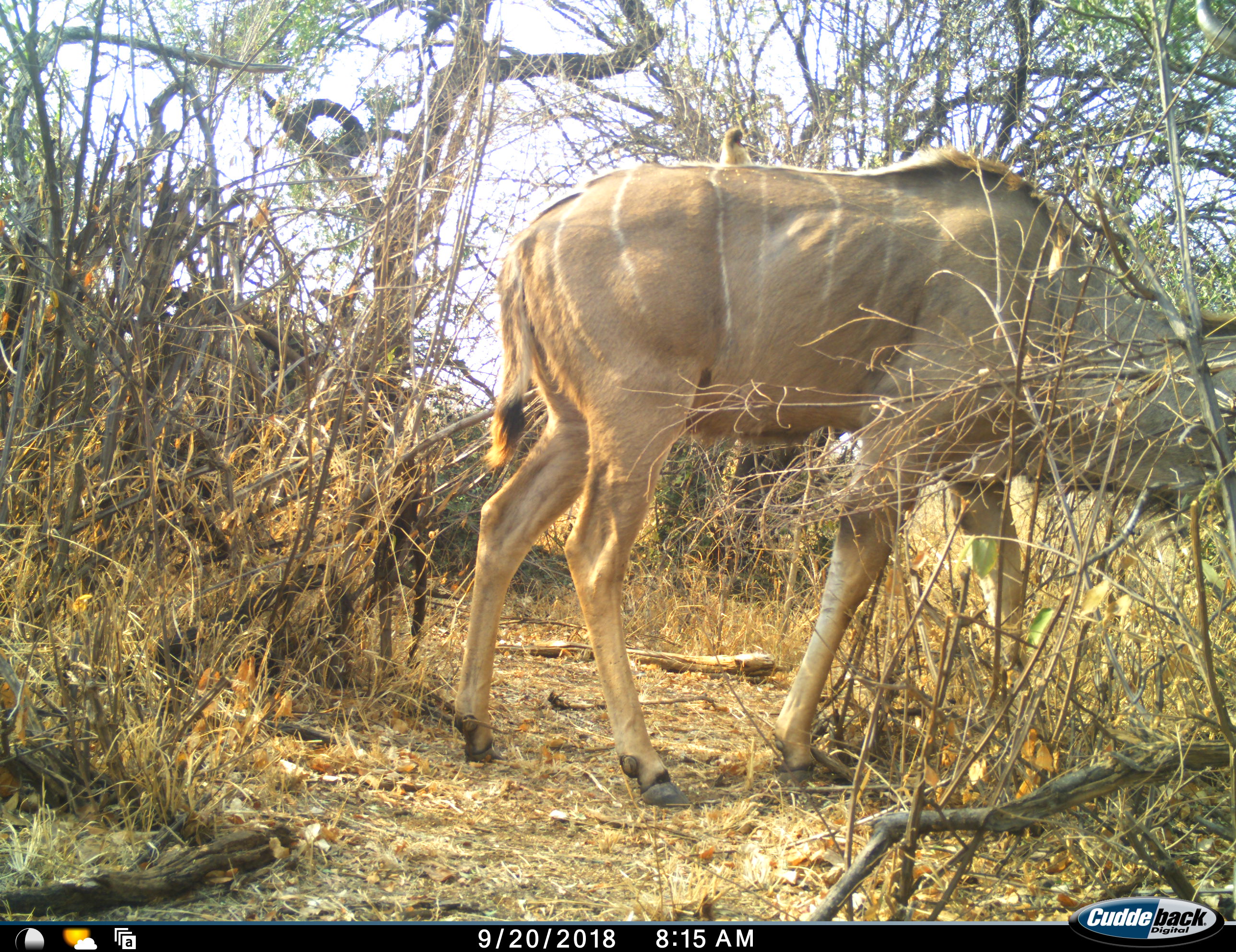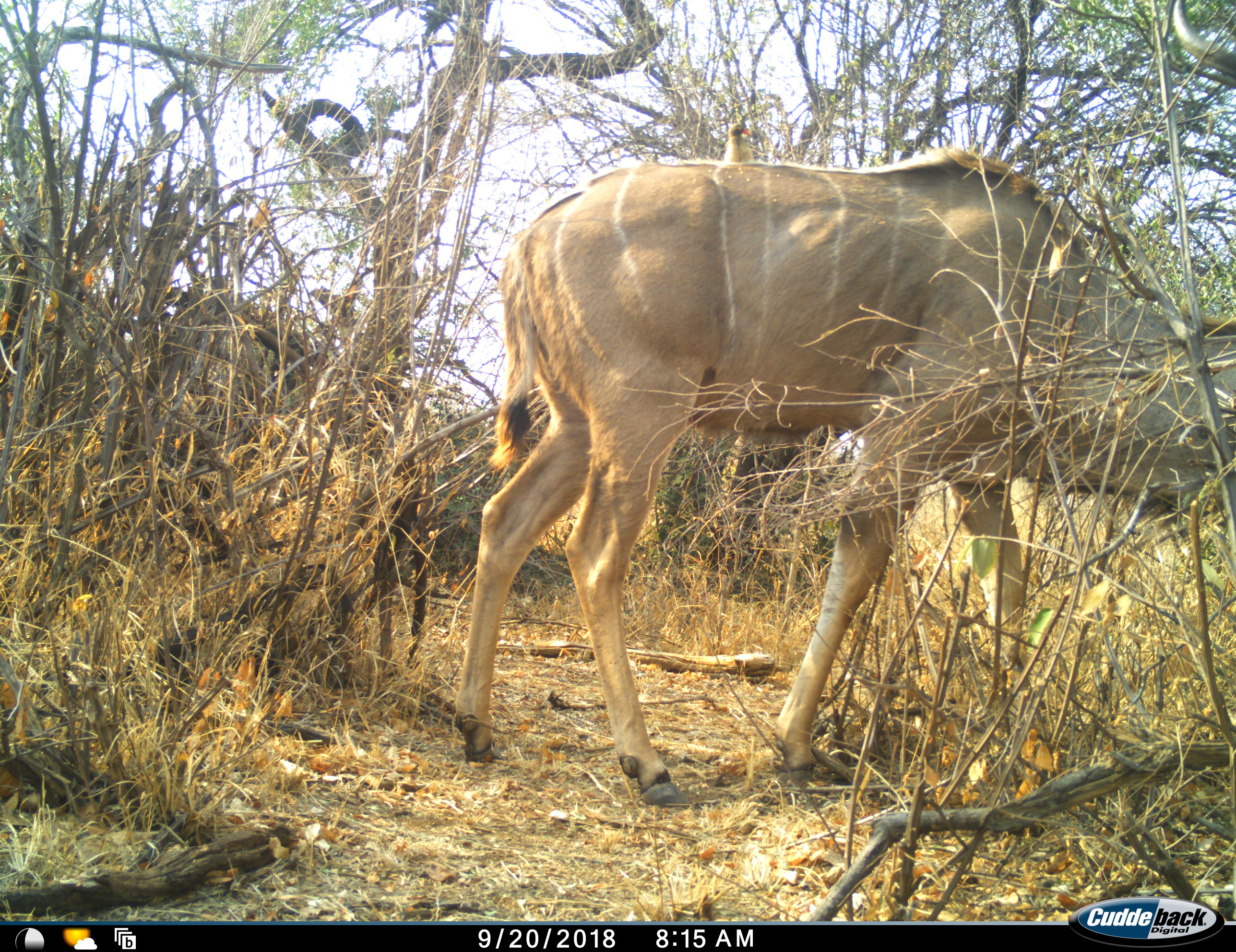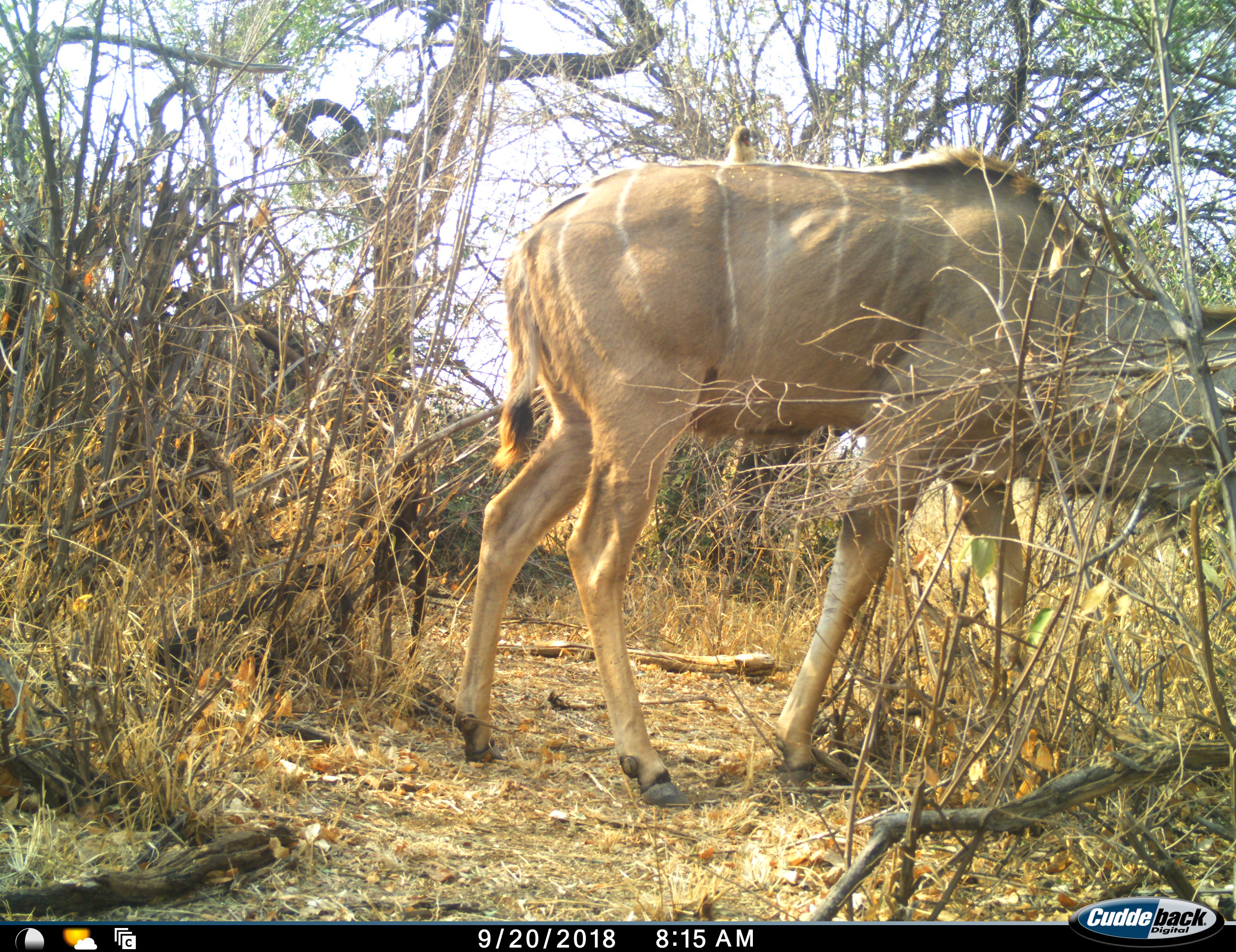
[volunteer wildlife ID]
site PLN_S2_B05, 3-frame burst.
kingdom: Animalia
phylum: Chordata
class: Mammalia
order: Artiodactyla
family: Bovidae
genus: Tragelaphus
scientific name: Tragelaphus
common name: kudu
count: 1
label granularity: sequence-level